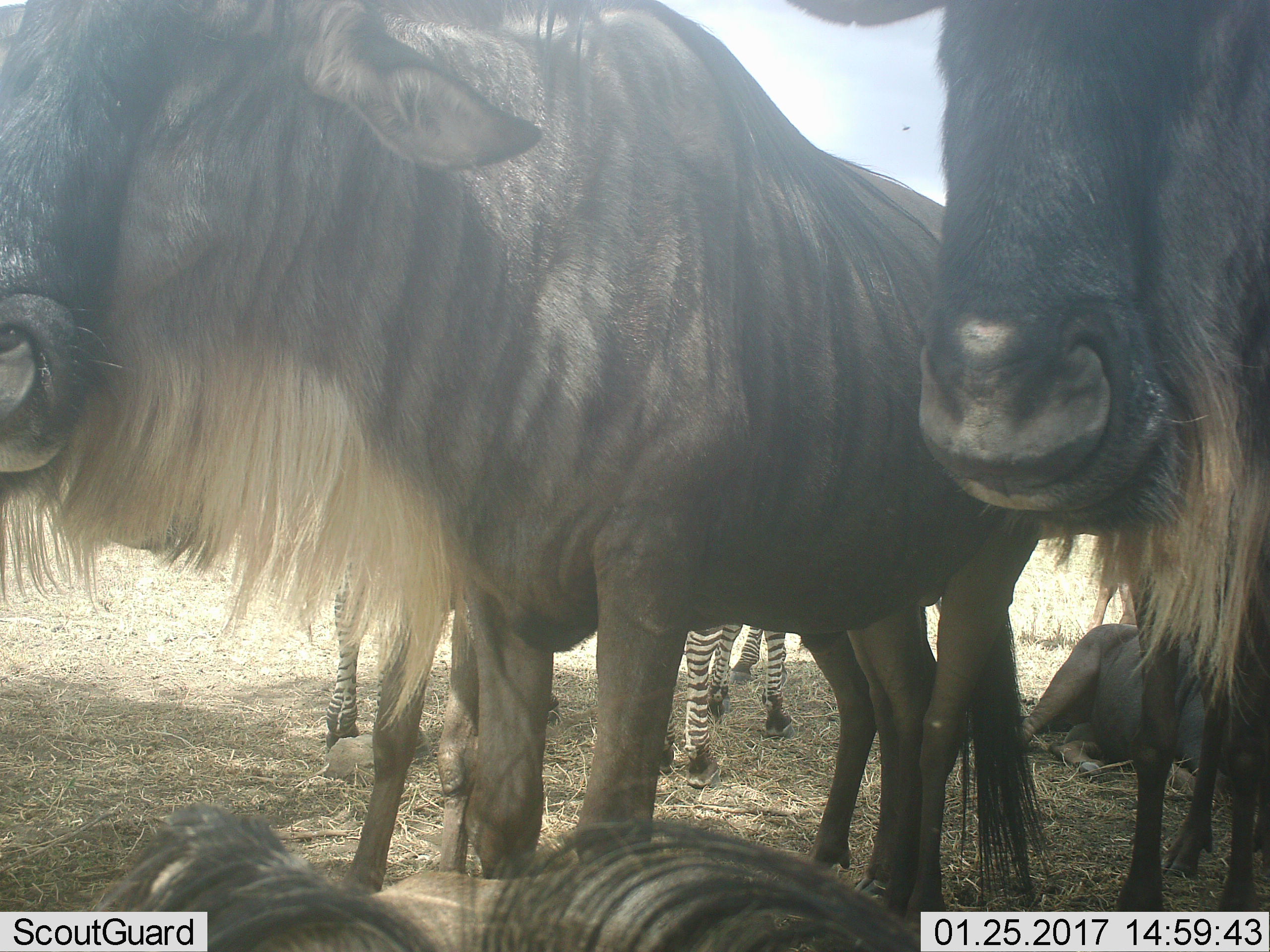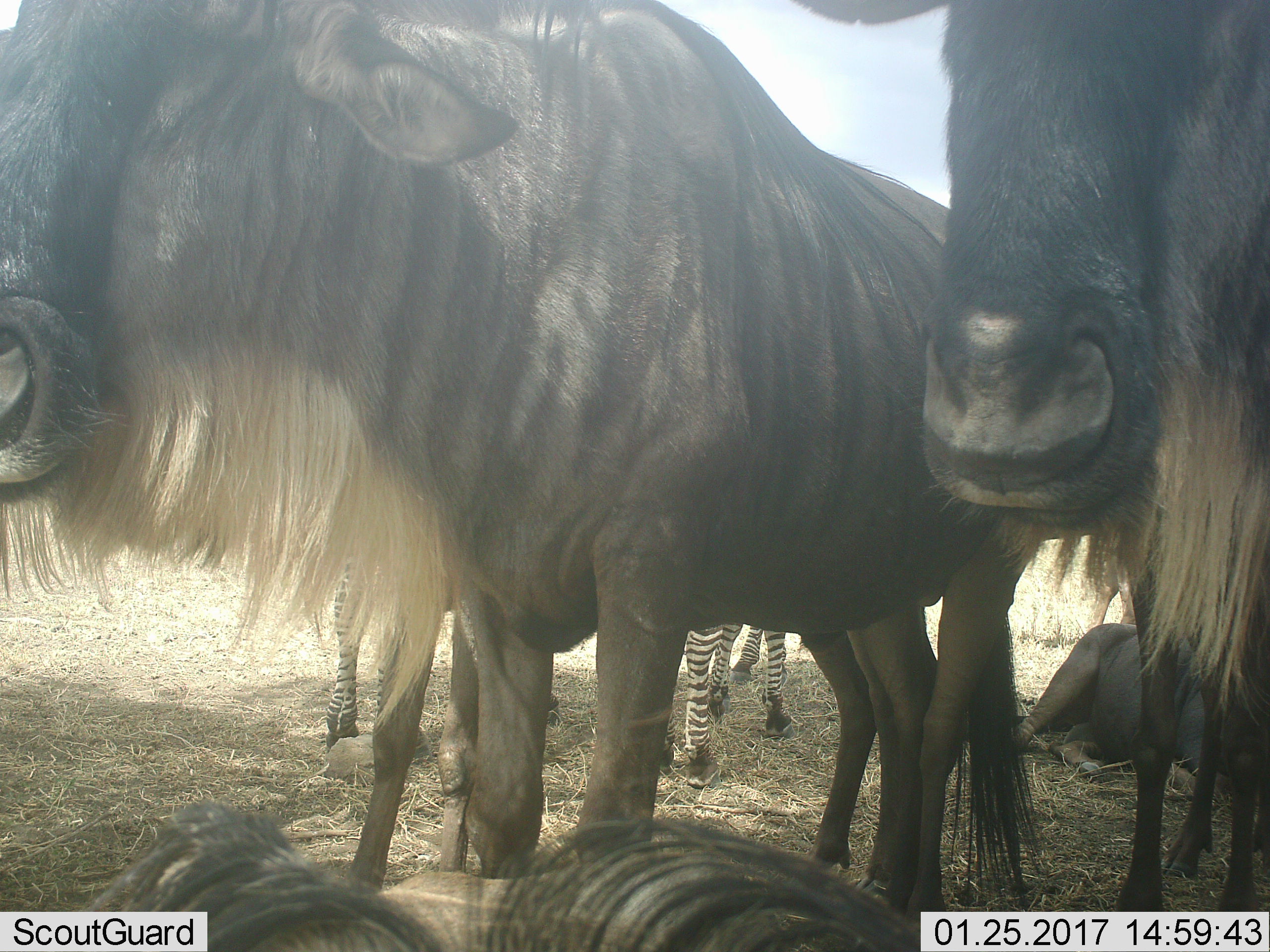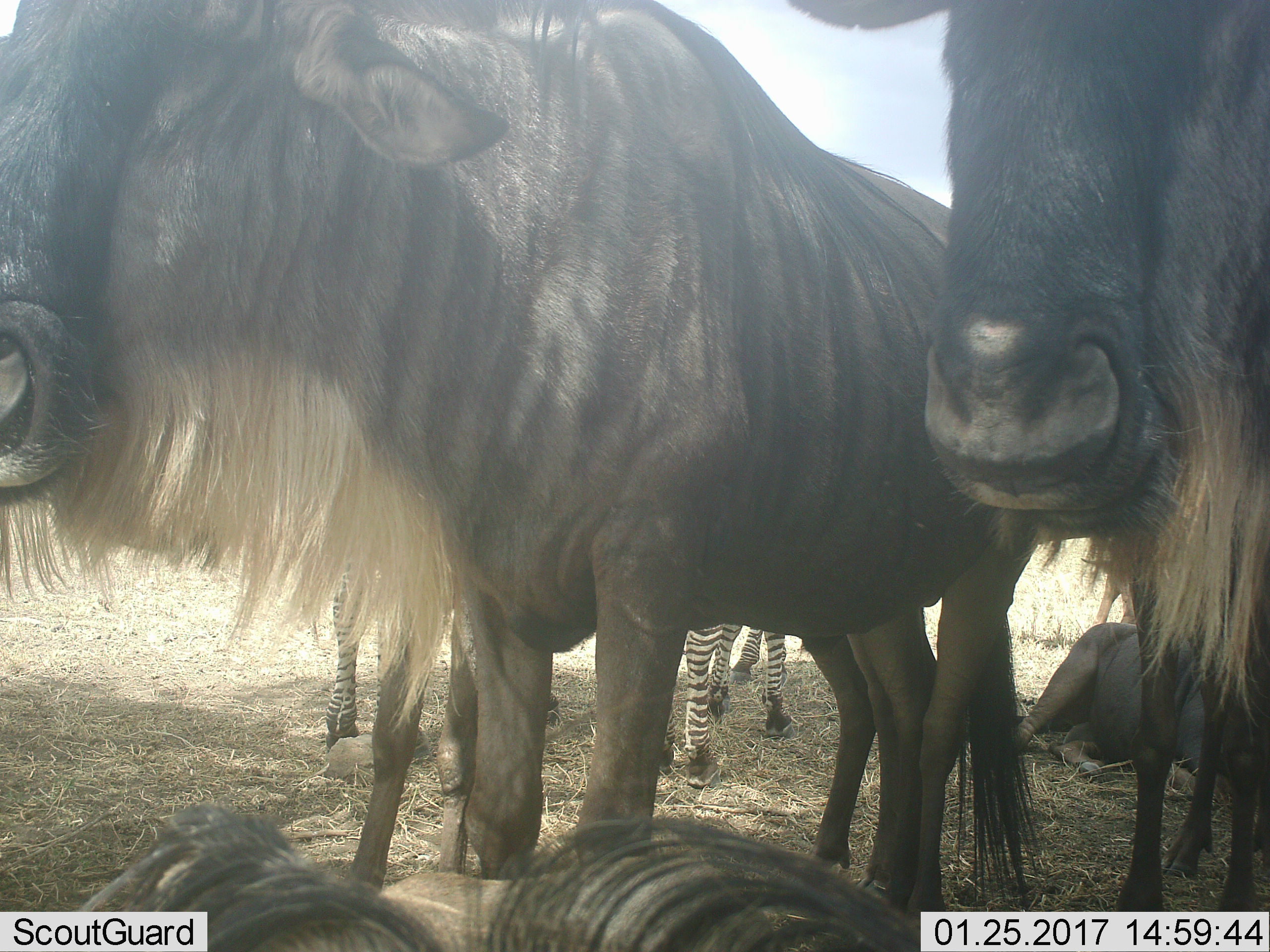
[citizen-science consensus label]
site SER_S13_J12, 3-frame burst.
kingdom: Animalia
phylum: Chordata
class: Mammalia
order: Artiodactyla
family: Bovidae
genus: Connochaetes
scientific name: Connochaetes taurinus taurinus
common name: blue wildebeest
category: wildebeestblue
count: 4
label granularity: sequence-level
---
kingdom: Animalia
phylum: Chordata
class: Mammalia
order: Perissodactyla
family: Equidae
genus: Equus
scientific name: Equus quagga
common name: plains zebra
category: zebraplains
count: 2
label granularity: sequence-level